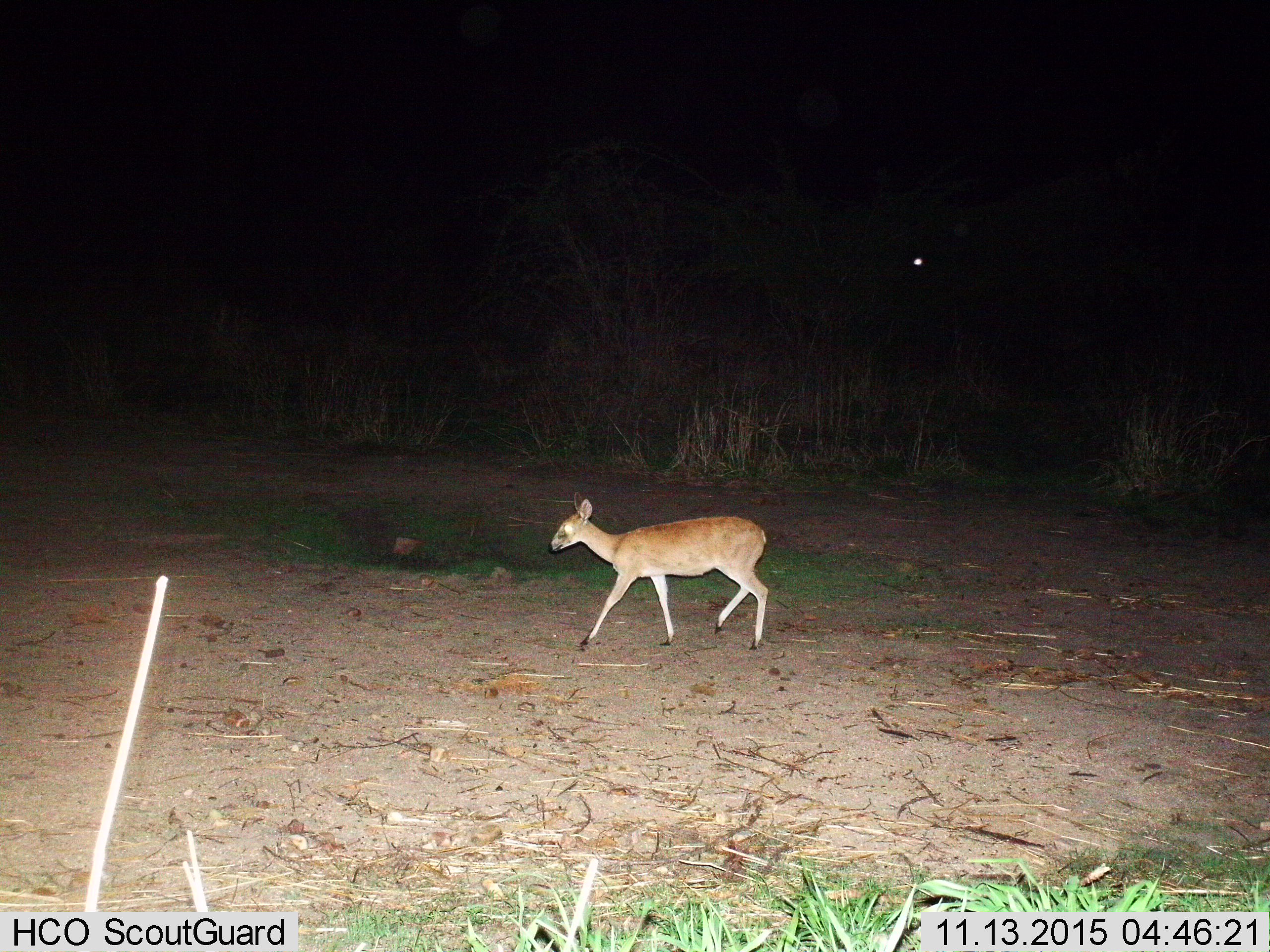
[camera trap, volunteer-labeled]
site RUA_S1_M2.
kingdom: Animalia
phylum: Chordata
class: Mammalia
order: Artiodactyla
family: Bovidae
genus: Sylvicapra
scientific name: Sylvicapra grimmia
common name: common duiker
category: duikercommongrey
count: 1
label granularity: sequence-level